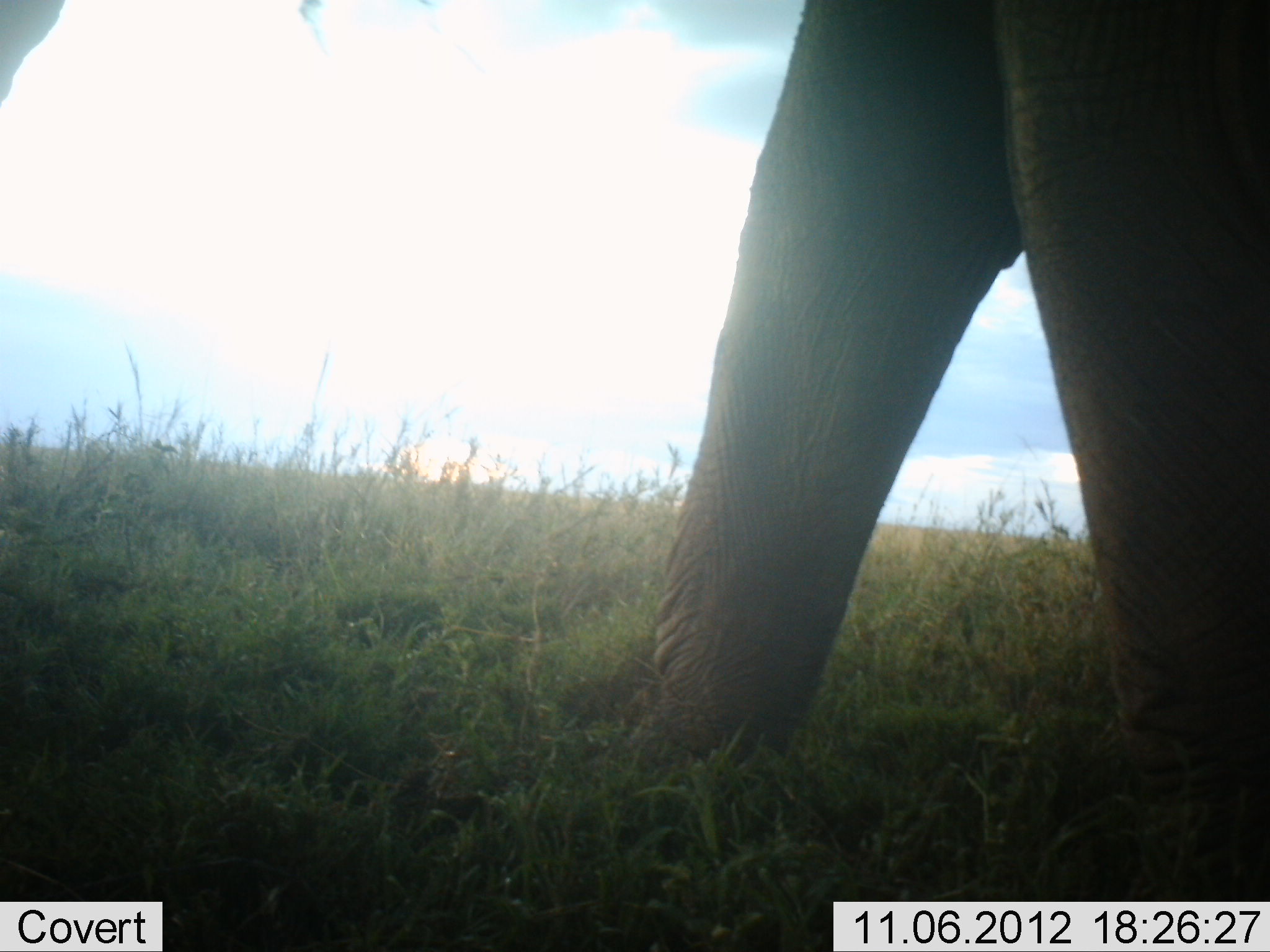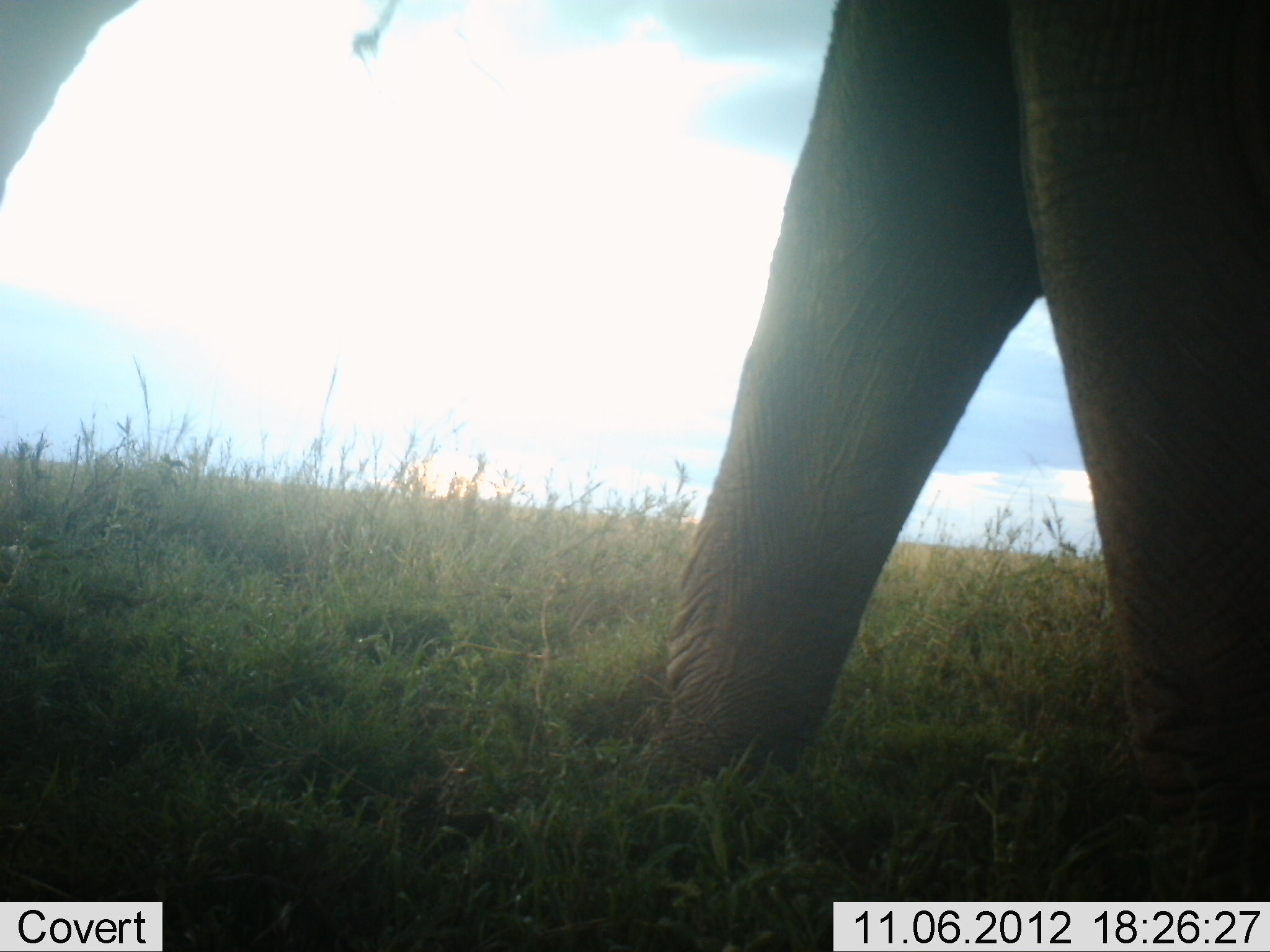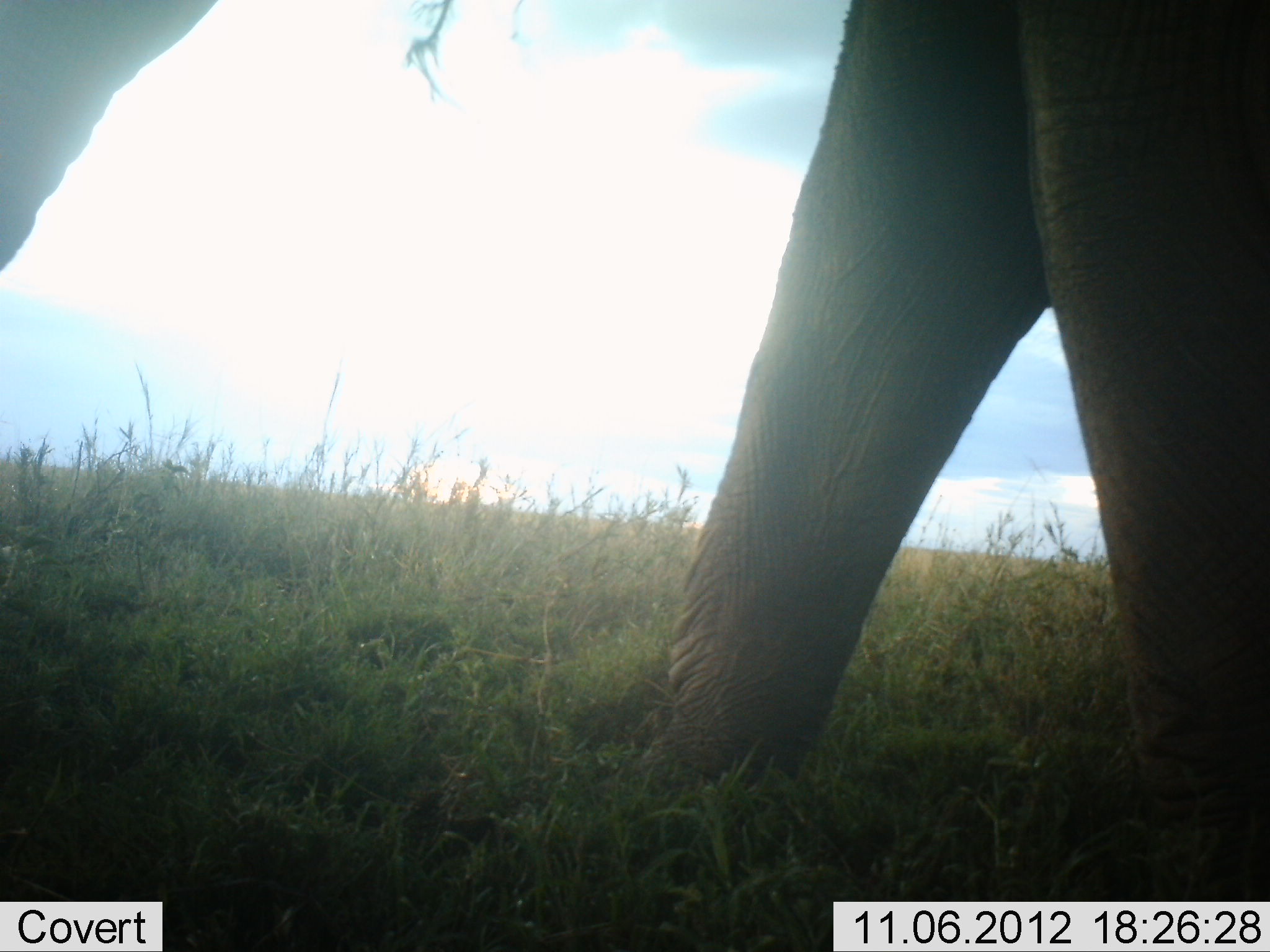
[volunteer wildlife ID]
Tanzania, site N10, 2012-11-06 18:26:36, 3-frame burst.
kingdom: Animalia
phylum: Chordata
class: Mammalia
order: Proboscidea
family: Elephantidae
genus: Loxodonta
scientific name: Loxodonta africana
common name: african bush elephant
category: elephant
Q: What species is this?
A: Elephant (african bush elephant) (Loxodonta africana).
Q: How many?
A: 1.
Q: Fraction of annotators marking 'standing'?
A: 80%.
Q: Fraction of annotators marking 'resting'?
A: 0%.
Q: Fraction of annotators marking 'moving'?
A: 20%.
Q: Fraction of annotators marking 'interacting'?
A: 0%.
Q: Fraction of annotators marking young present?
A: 0%.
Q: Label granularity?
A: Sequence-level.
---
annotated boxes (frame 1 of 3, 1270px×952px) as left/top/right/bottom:
animal: 1/1/1270/901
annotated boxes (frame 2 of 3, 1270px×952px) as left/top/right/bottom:
animal: 0/1/1269/906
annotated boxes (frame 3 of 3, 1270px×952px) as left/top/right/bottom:
animal: 0/0/1269/901